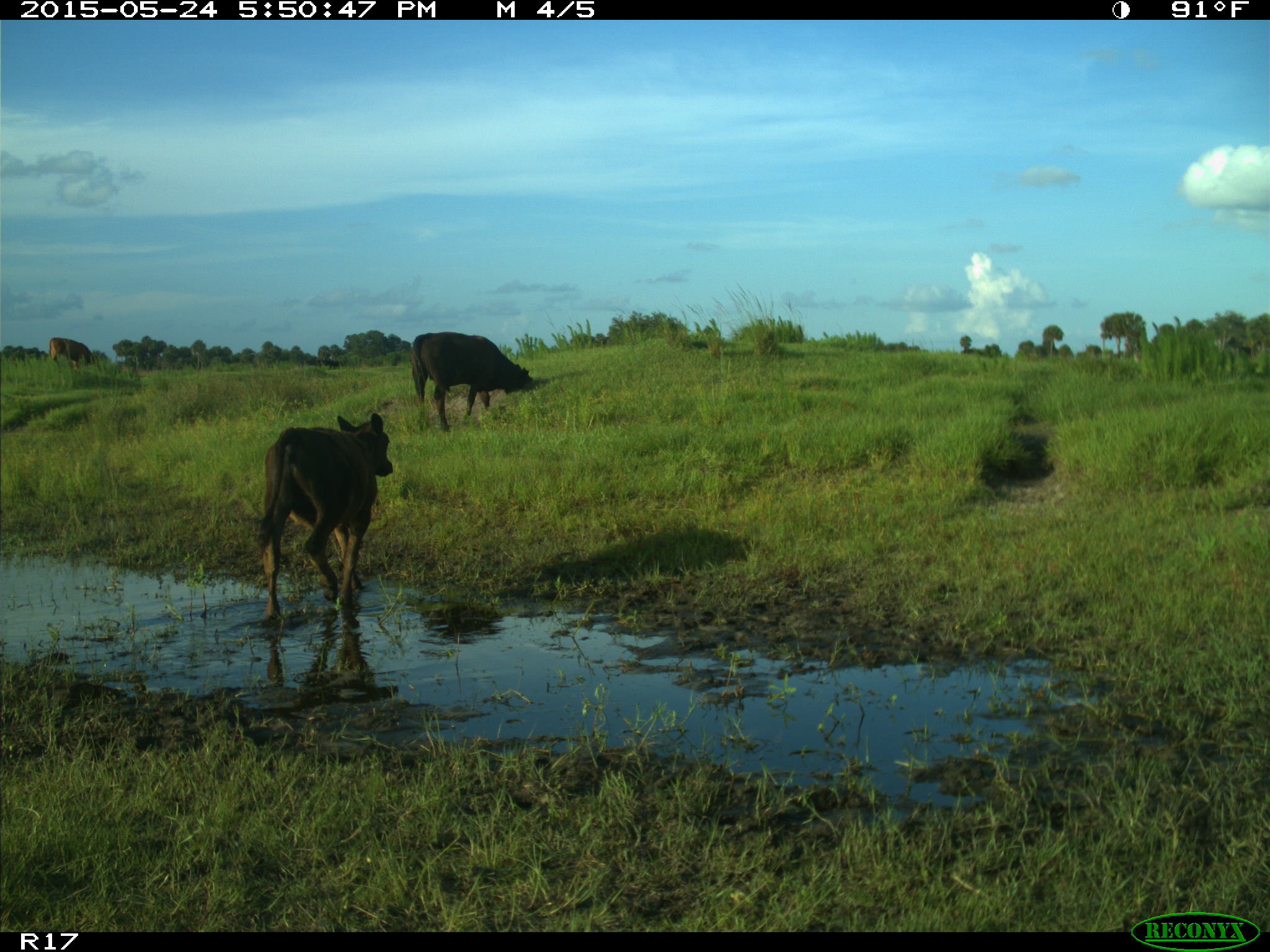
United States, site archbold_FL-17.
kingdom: Animalia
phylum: Chordata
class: Mammalia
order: Artiodactyla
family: Bovidae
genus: Bos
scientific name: Bos taurus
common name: domestic cow